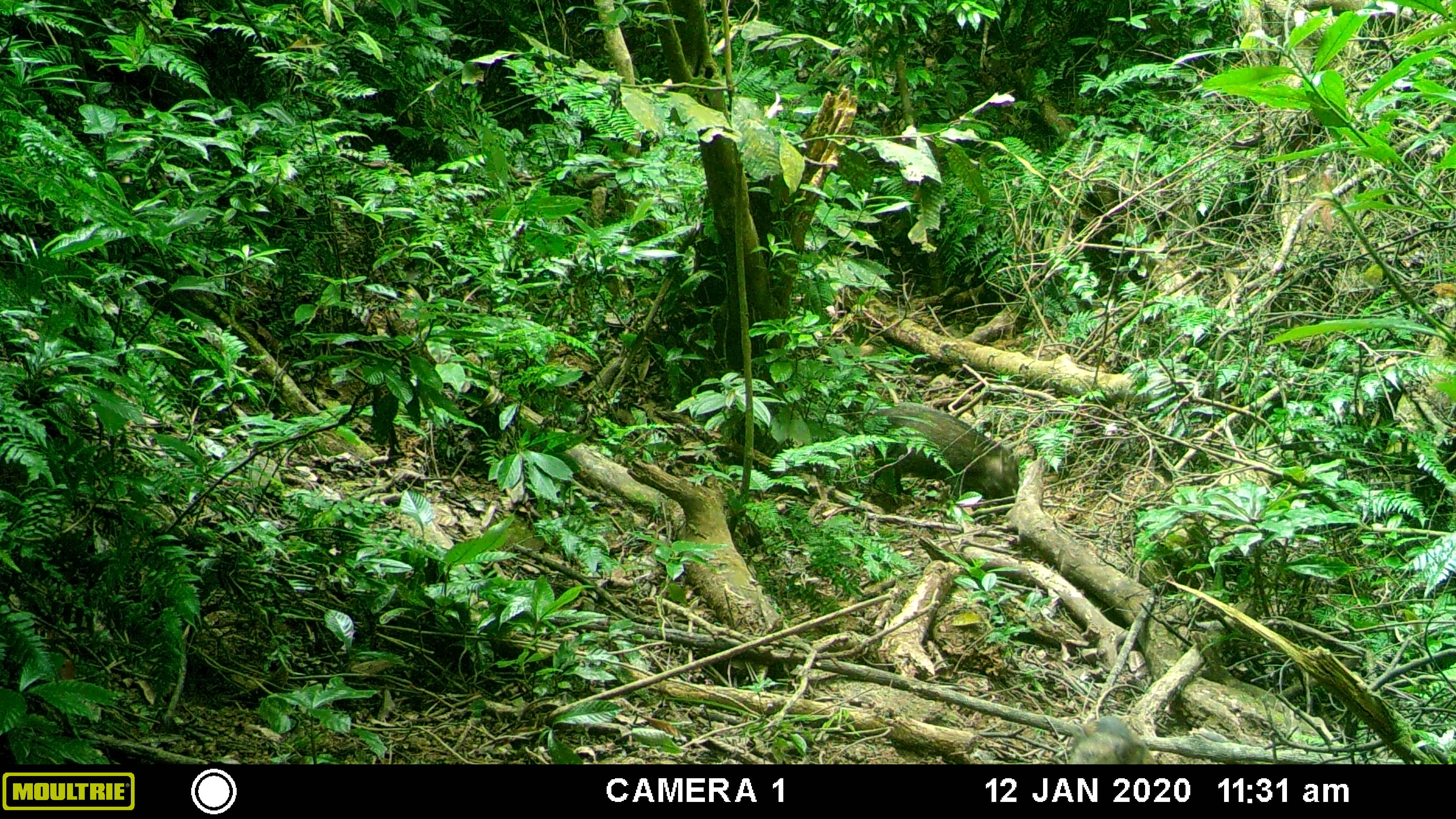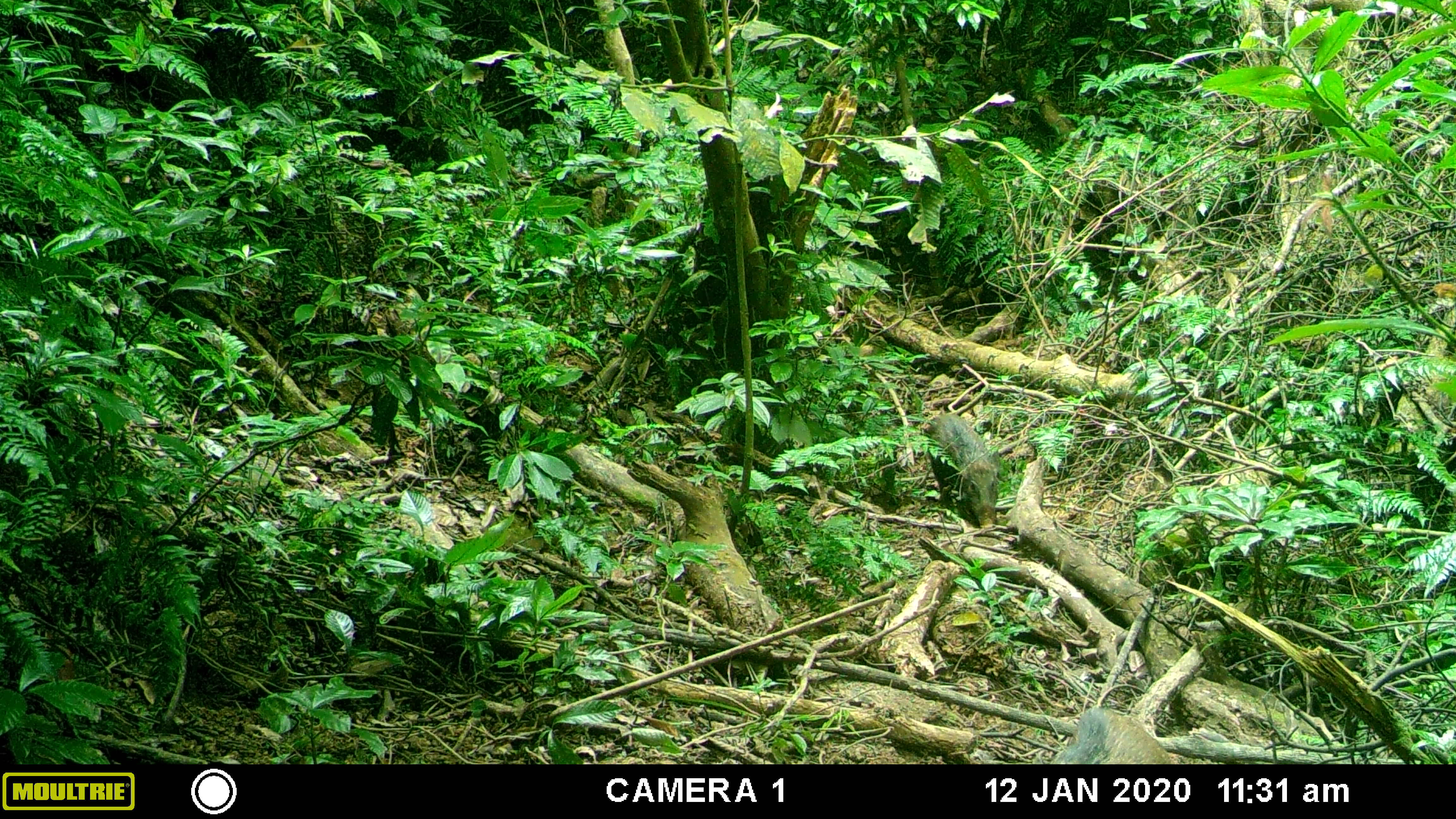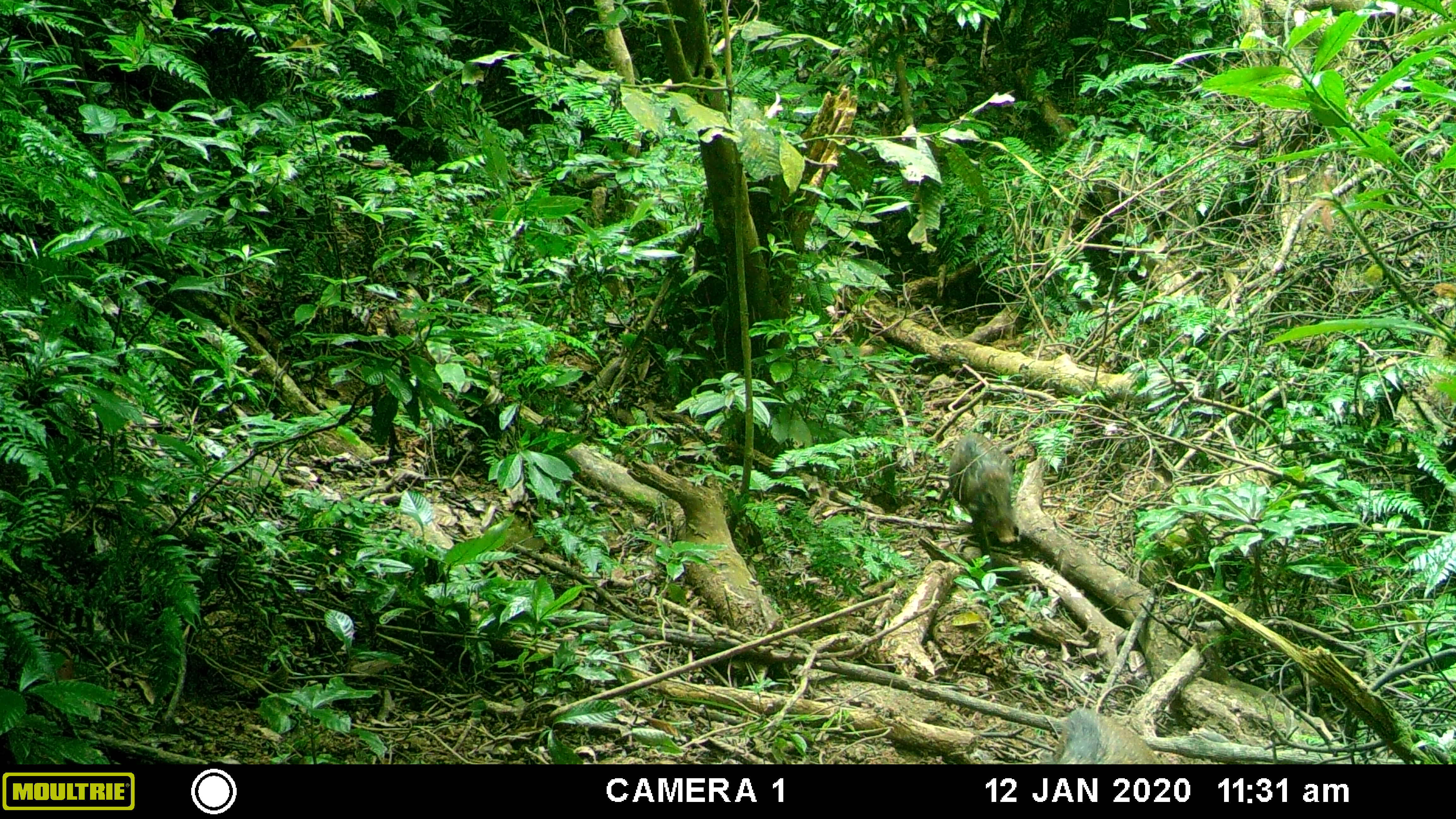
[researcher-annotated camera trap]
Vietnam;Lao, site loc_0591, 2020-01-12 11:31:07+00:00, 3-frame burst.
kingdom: Animalia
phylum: Chordata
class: Mammalia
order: Artiodactyla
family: Suidae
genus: Sus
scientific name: Sus scrofa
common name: eurasian wild pig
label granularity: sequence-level